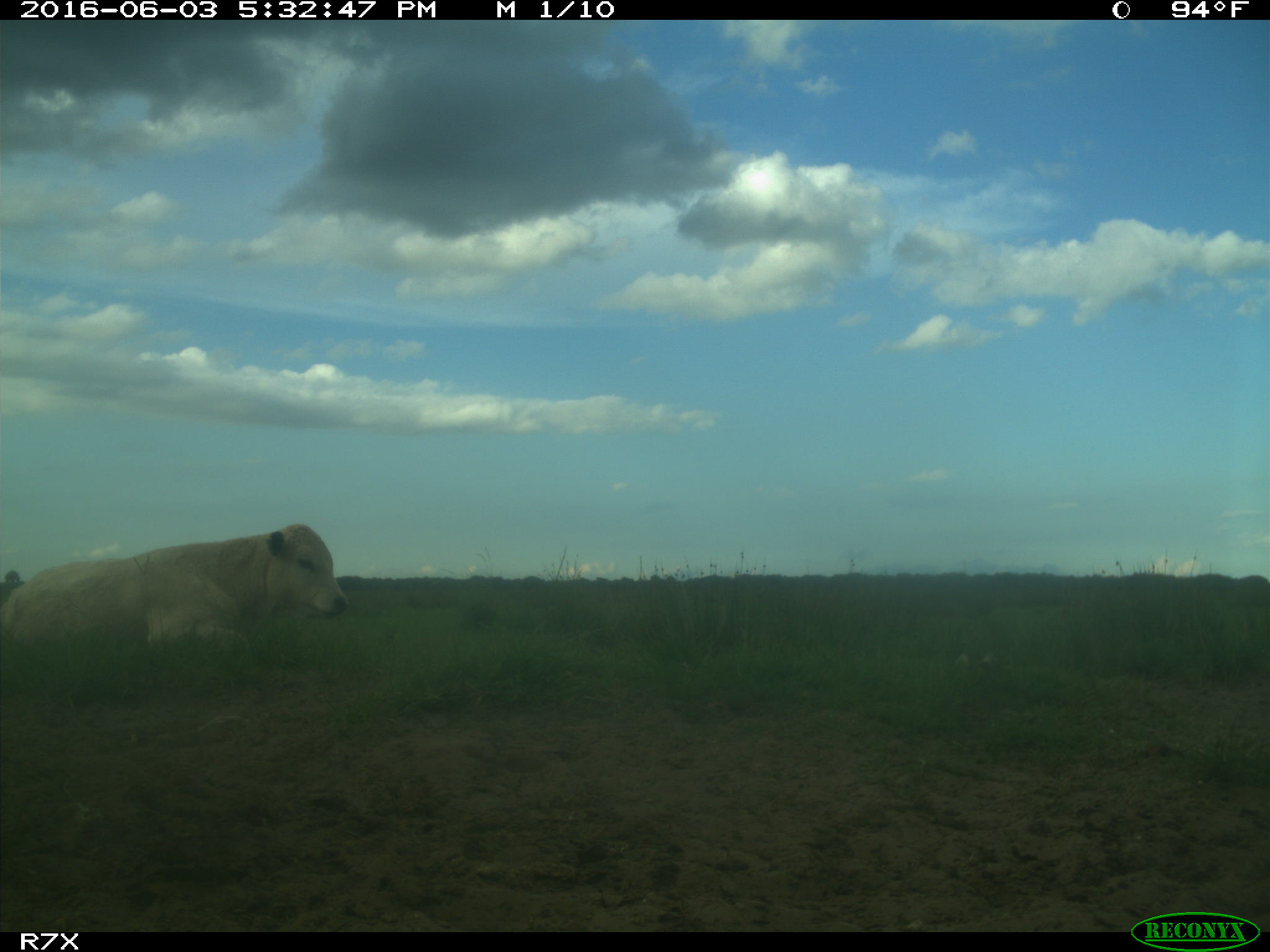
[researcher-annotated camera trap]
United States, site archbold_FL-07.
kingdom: Animalia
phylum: Chordata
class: Mammalia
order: Artiodactyla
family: Bovidae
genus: Bos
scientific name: Bos taurus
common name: domestic cow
Bos taurus (domestic cow).